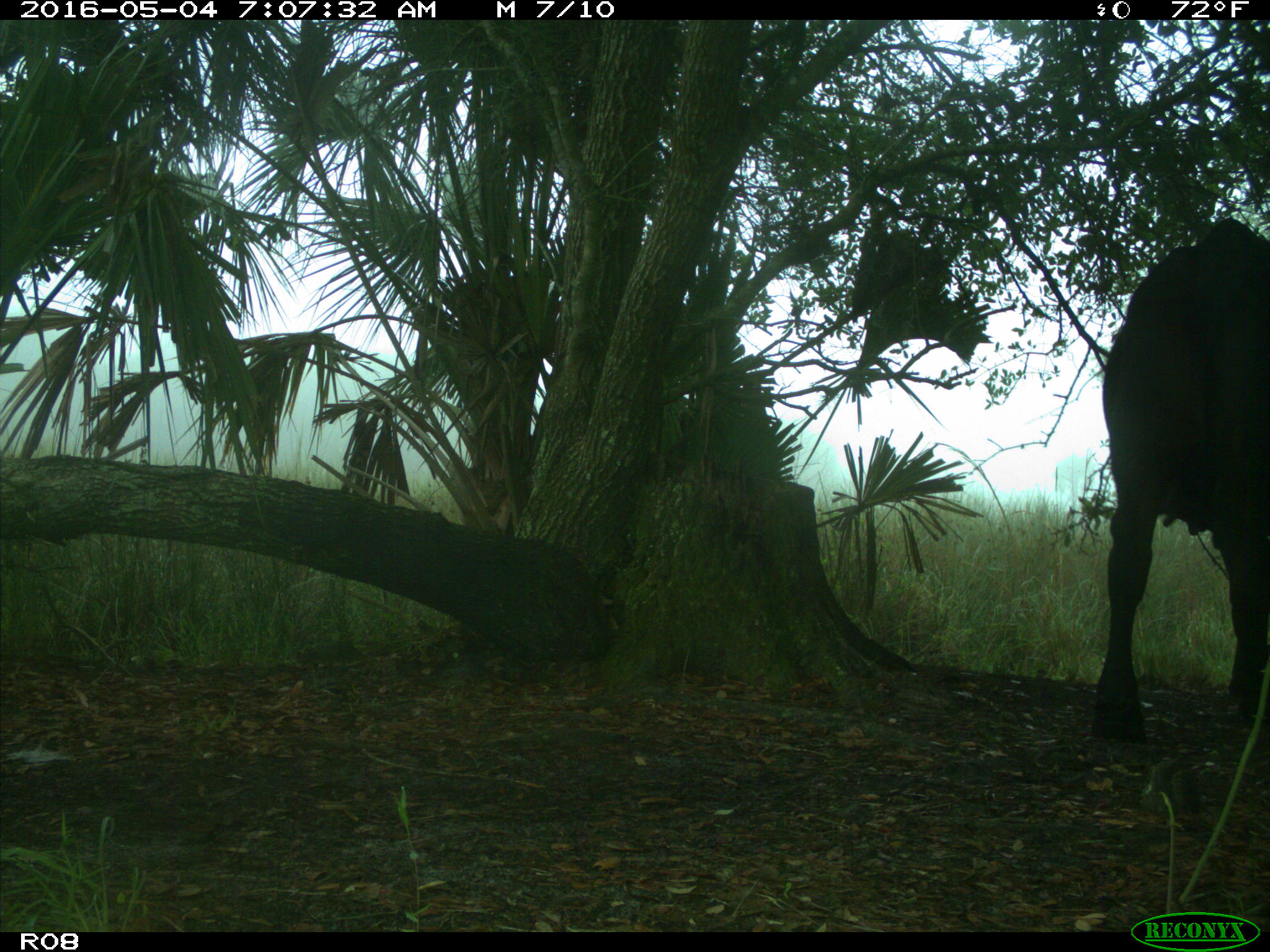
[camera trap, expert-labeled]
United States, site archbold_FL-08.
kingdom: Animalia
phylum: Chordata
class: Mammalia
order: Artiodactyla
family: Bovidae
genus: Bos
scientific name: Bos taurus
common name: domestic cow